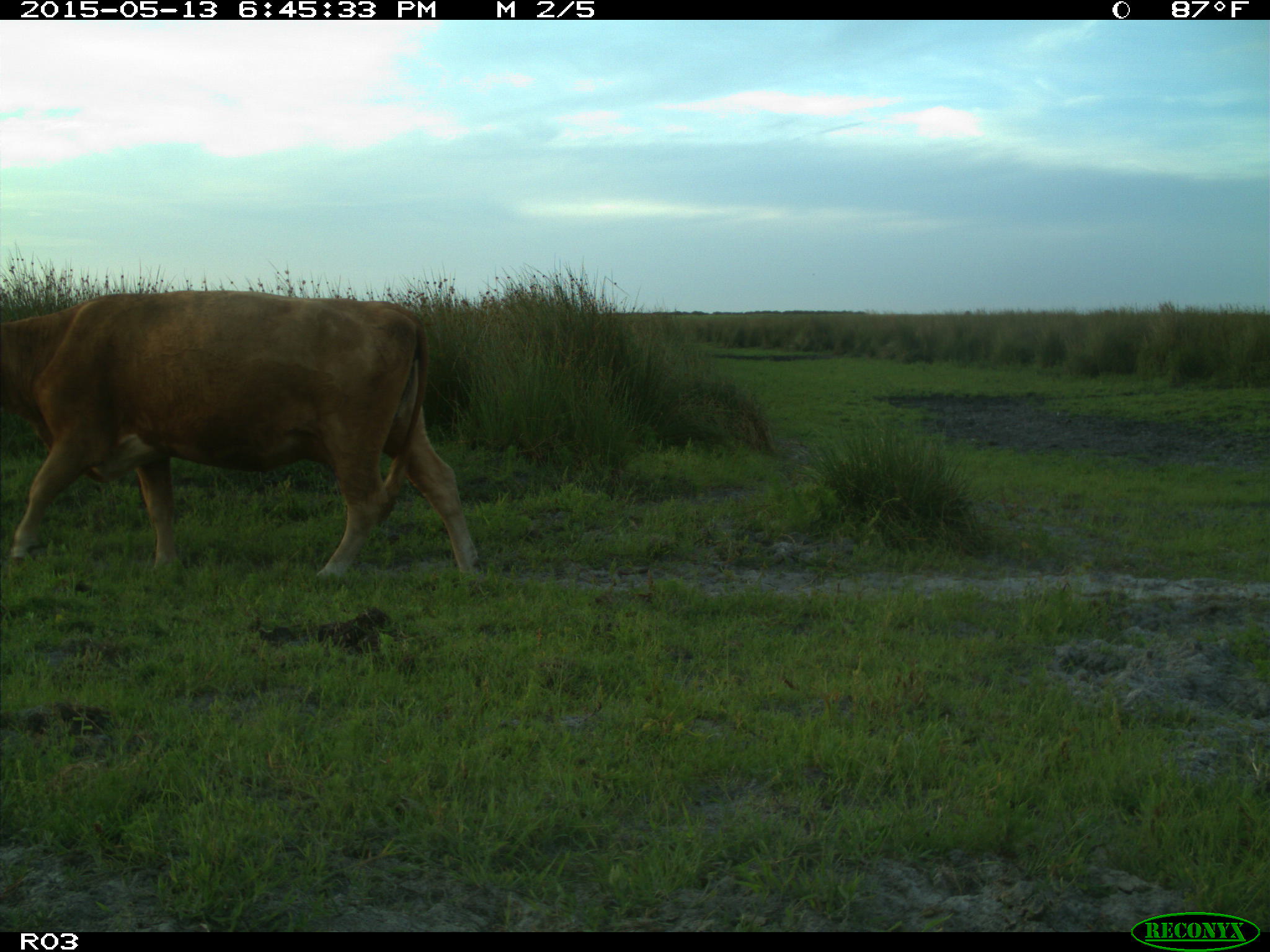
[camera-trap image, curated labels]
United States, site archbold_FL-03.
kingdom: Animalia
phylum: Chordata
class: Mammalia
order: Artiodactyla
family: Bovidae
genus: Bos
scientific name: Bos taurus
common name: domestic cow